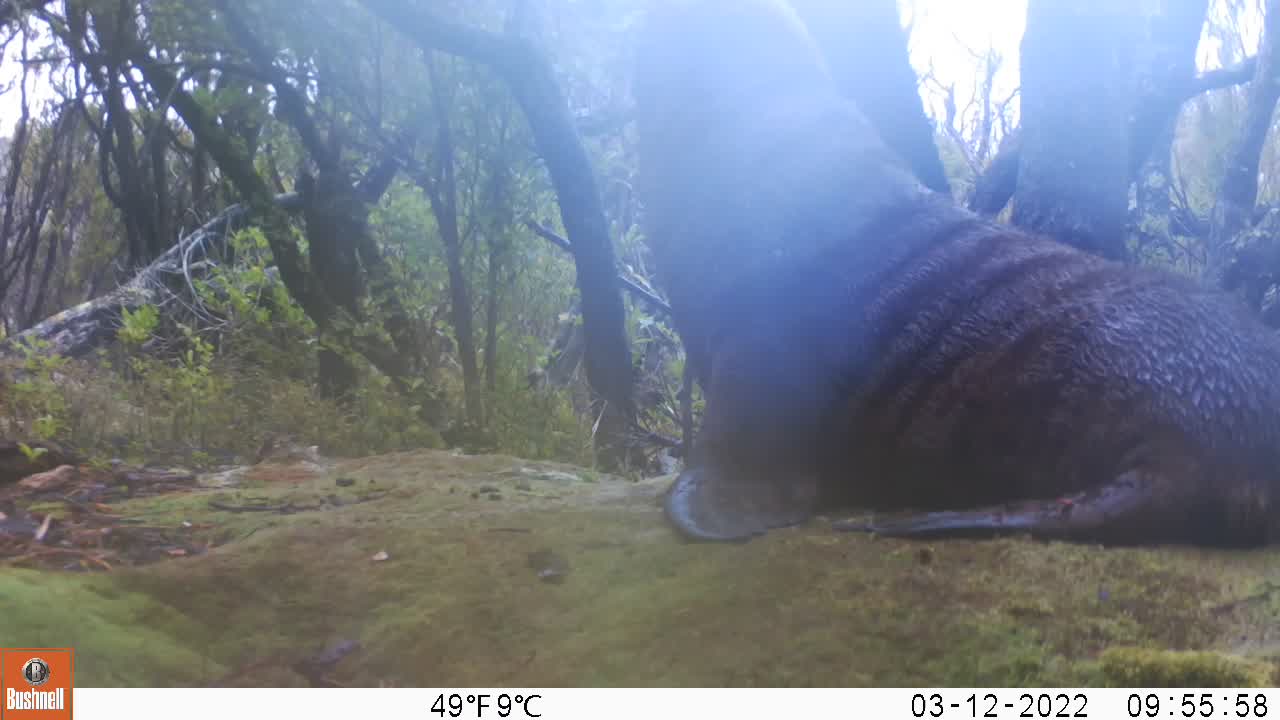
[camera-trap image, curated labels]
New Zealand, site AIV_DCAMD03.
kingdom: Animalia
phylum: Chordata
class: Mammalia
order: Carnivora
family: Otariidae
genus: Phocarctos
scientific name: Phocarctos hookeri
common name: new zealand sea lion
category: sealion